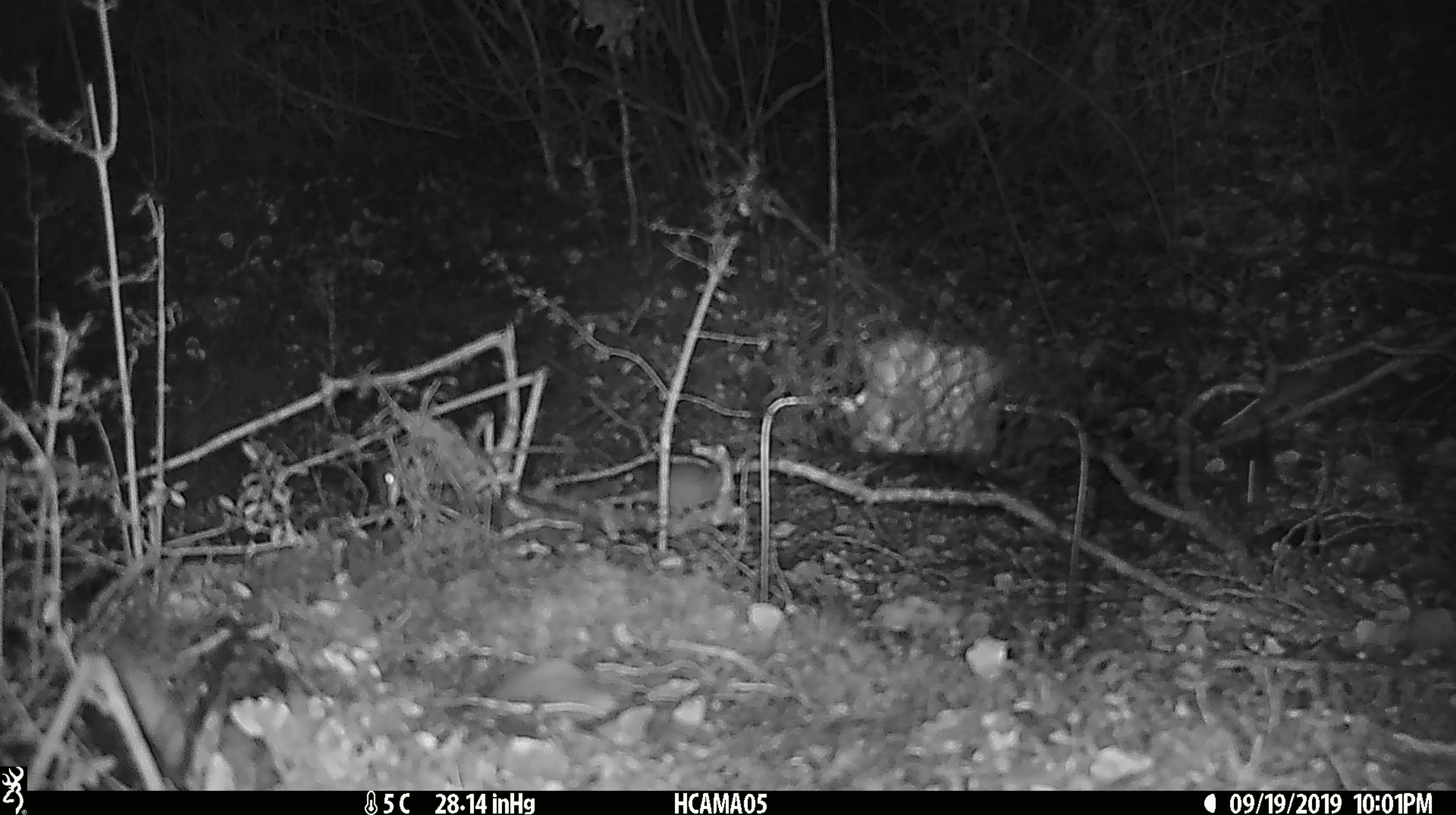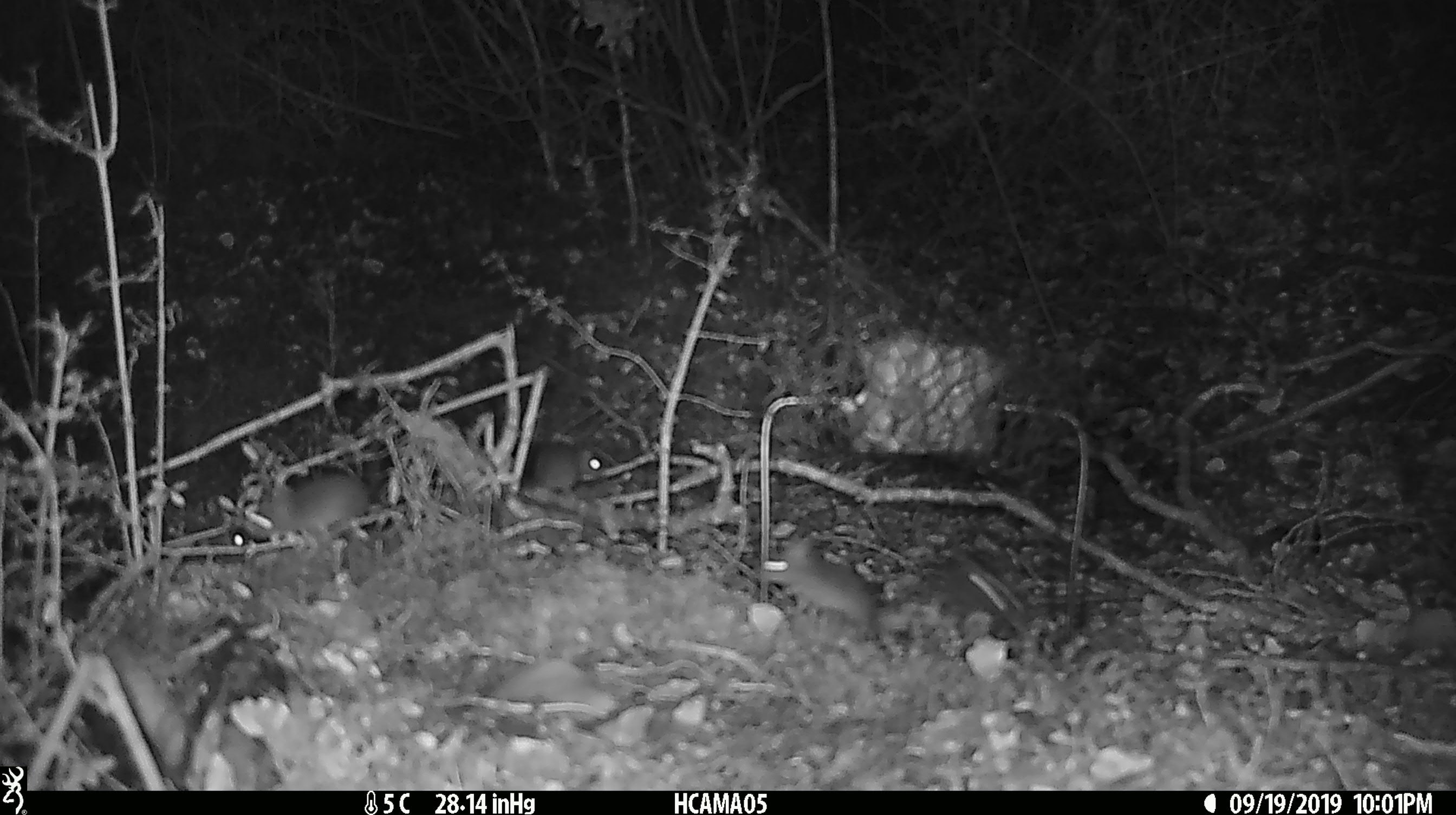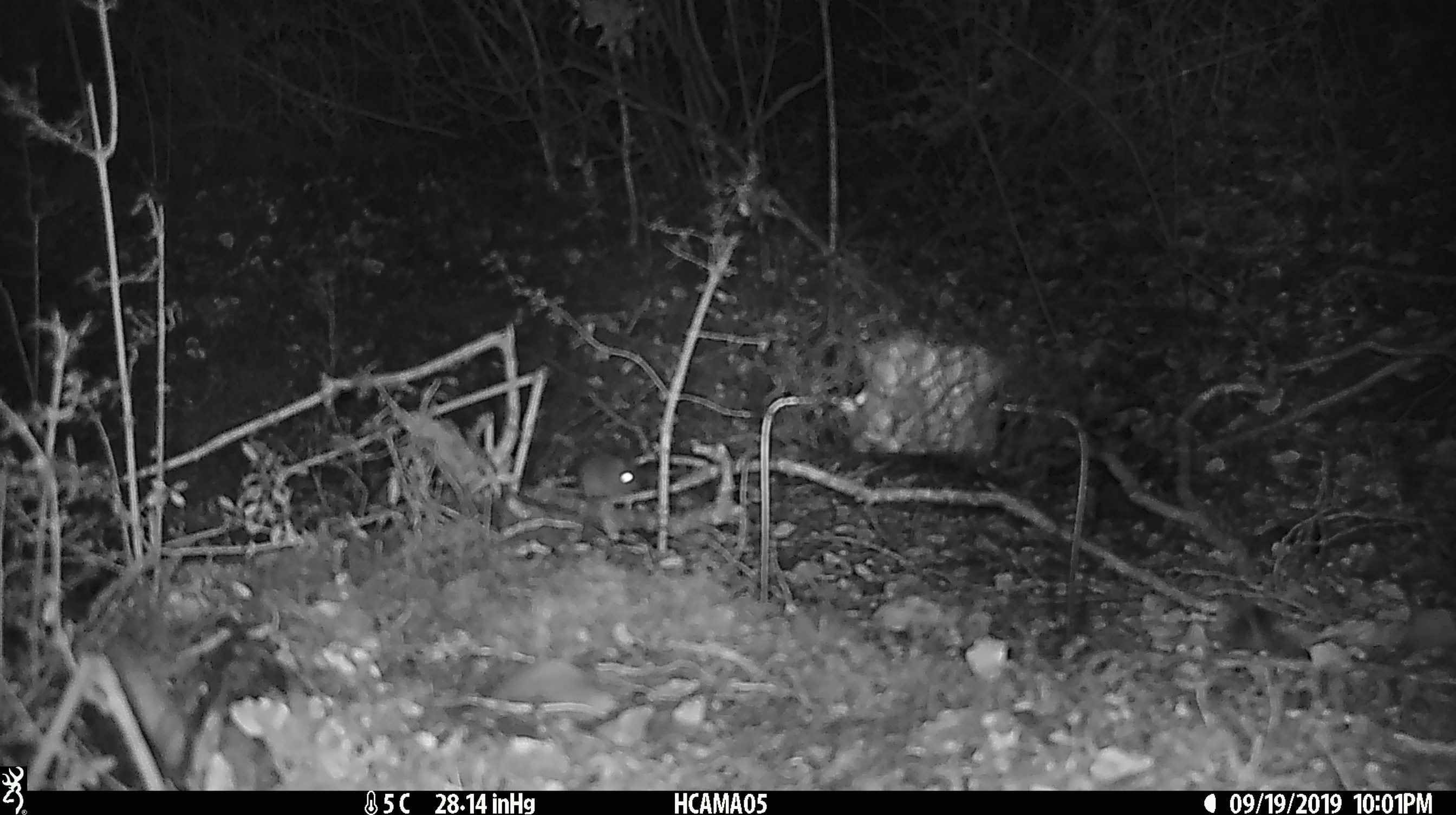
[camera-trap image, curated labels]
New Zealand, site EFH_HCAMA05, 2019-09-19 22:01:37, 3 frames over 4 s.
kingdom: Animalia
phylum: Chordata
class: Mammalia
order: Rodentia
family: Muridae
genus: Mus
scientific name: Mus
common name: mouse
Mouse (Mus).